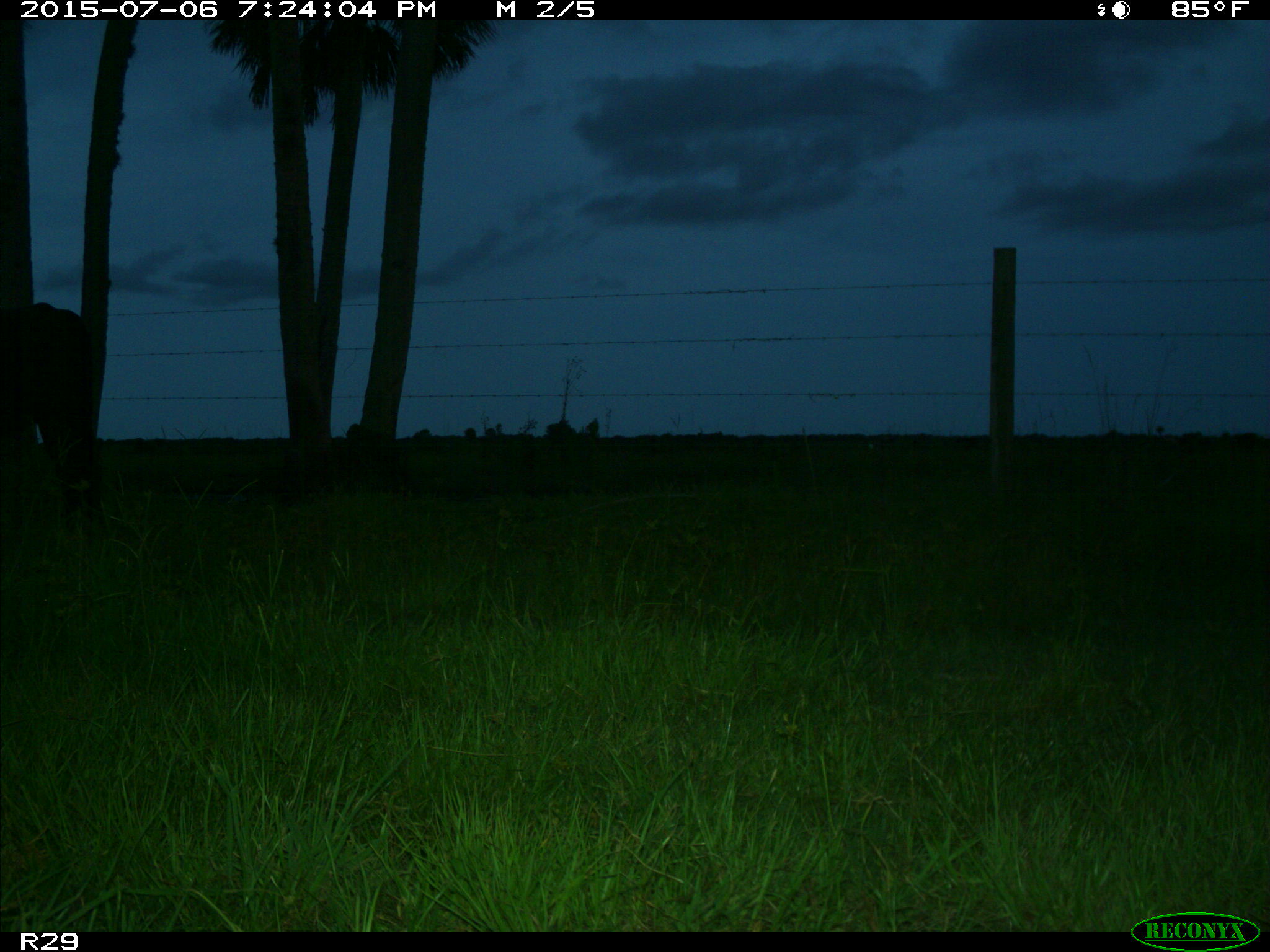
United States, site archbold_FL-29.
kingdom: Animalia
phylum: Chordata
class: Mammalia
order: Artiodactyla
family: Bovidae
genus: Bos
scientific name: Bos taurus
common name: domestic cow